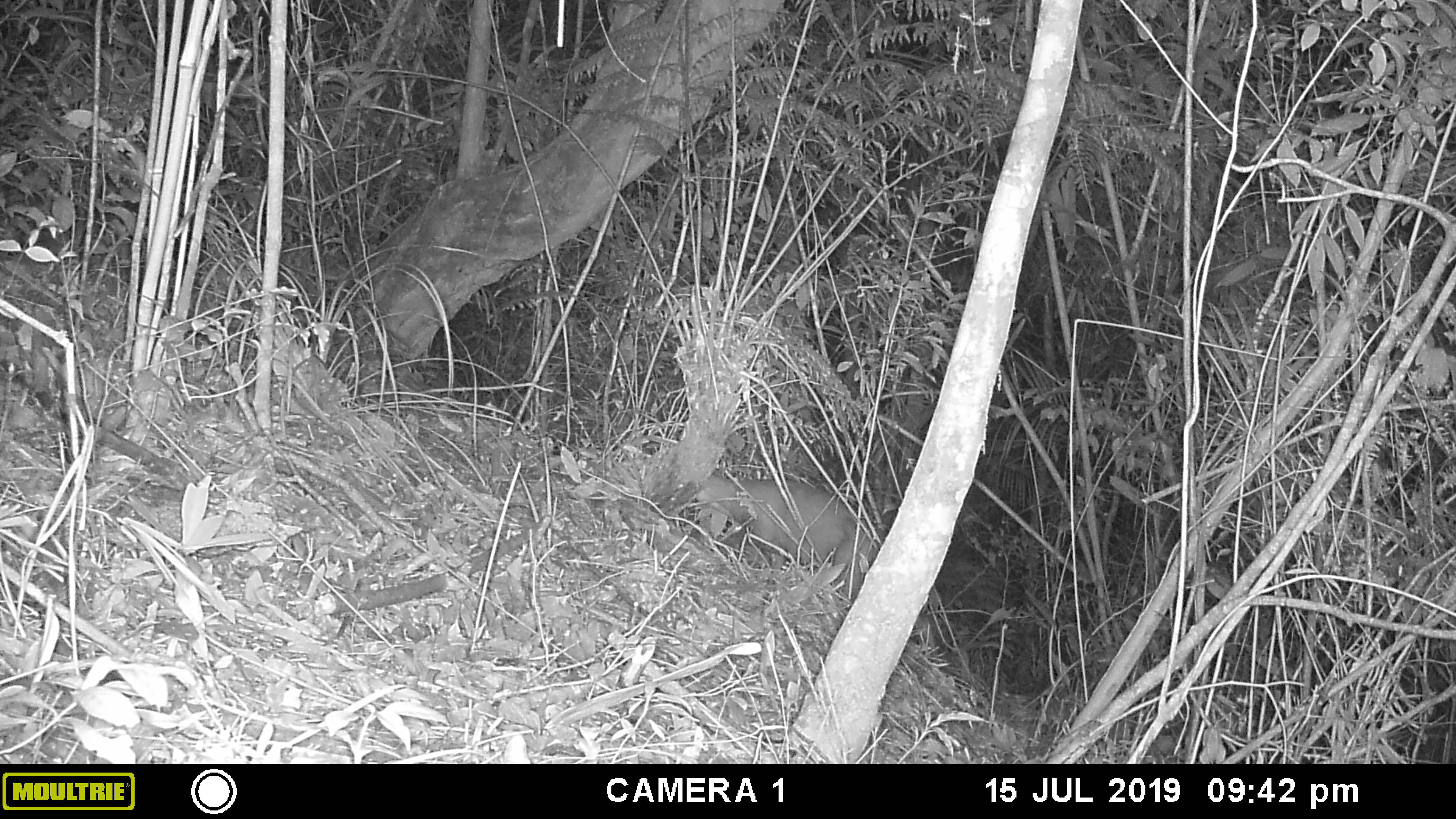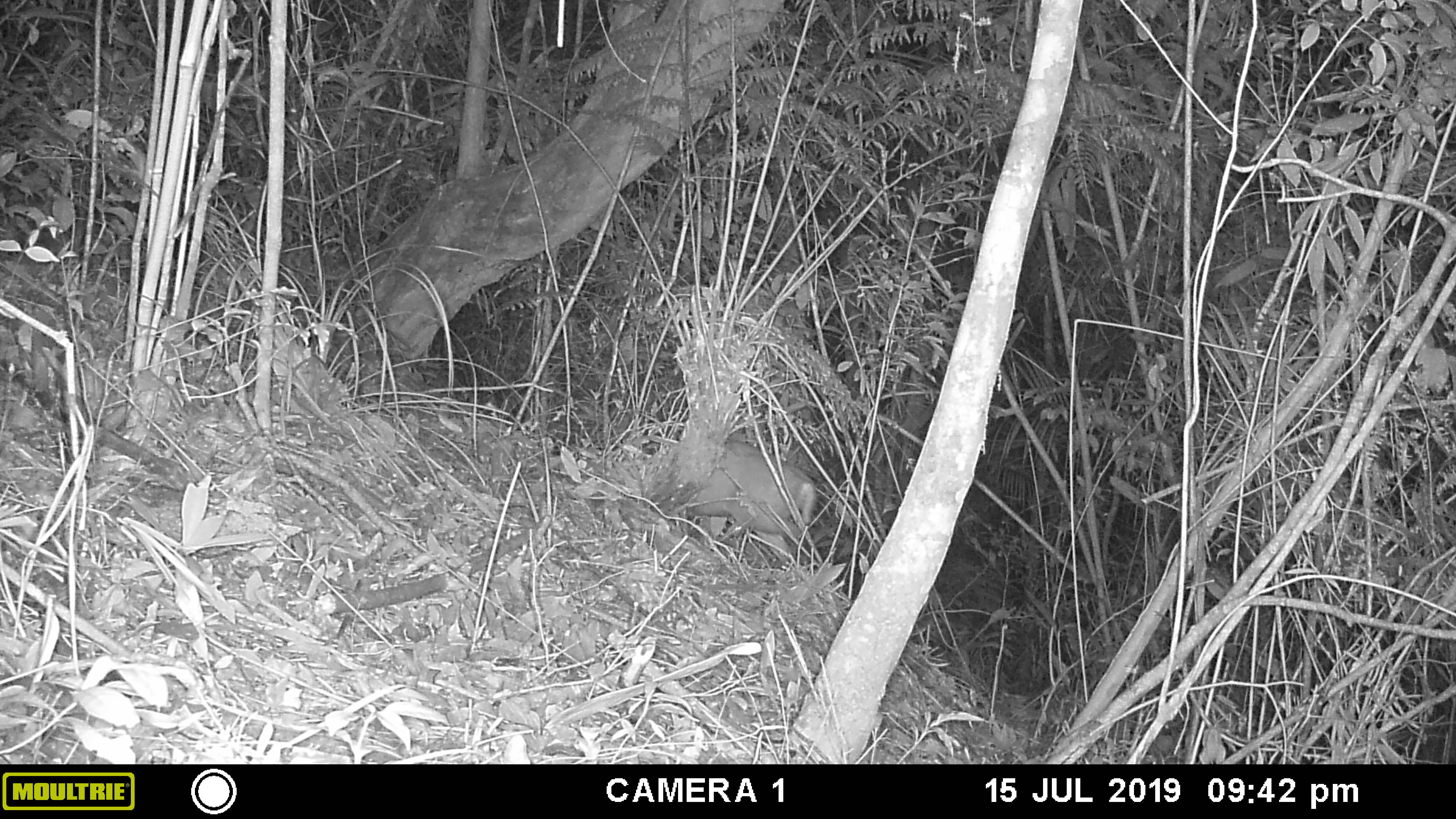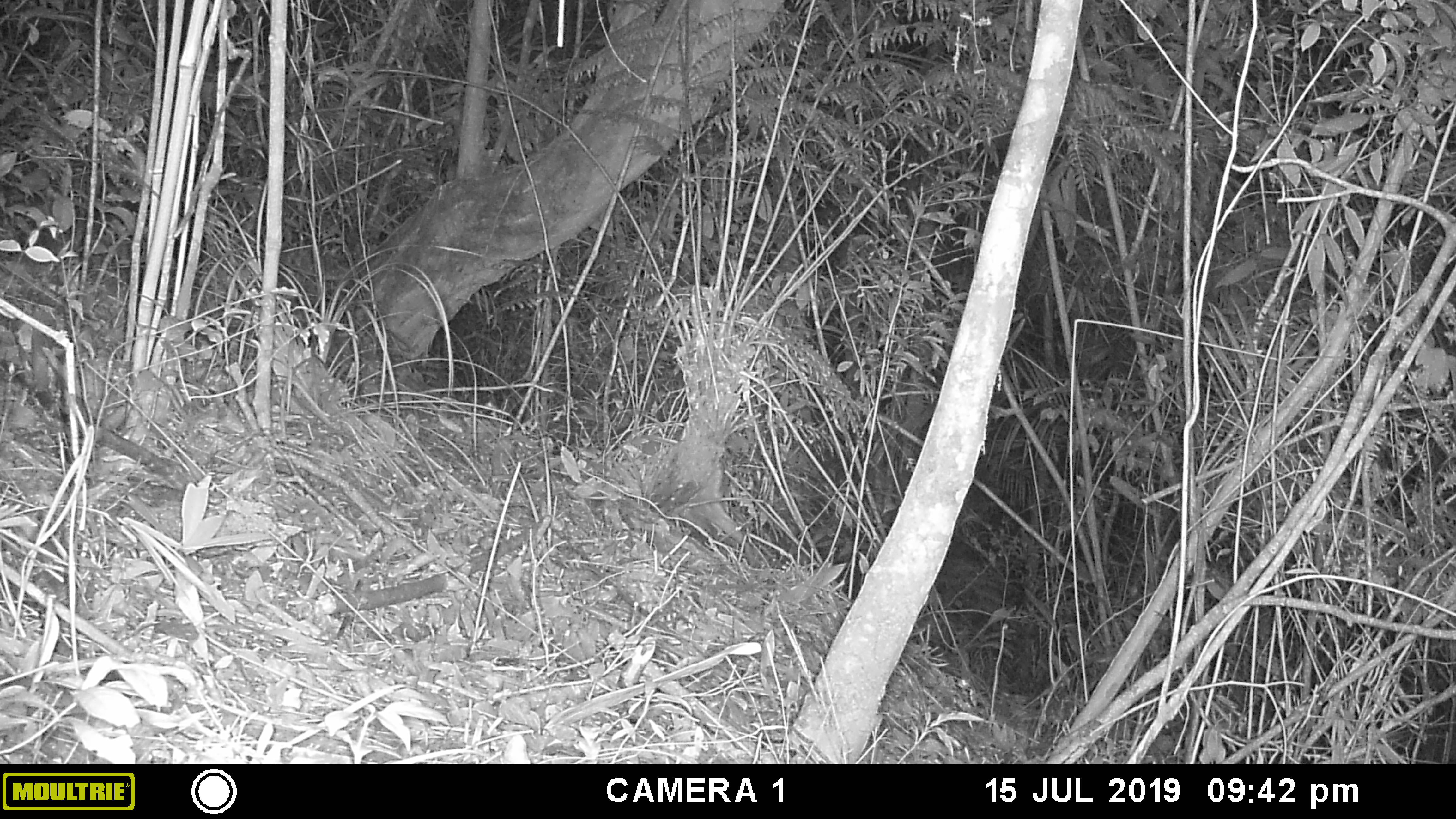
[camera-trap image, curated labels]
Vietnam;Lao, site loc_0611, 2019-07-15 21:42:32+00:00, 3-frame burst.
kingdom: Animalia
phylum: Chordata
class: Mammalia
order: Artiodactyla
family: Cervidae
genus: Muntiacus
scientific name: Muntiacus rooseveltorum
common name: roosevelt's muntjac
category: roosevelts muntjac group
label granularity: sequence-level